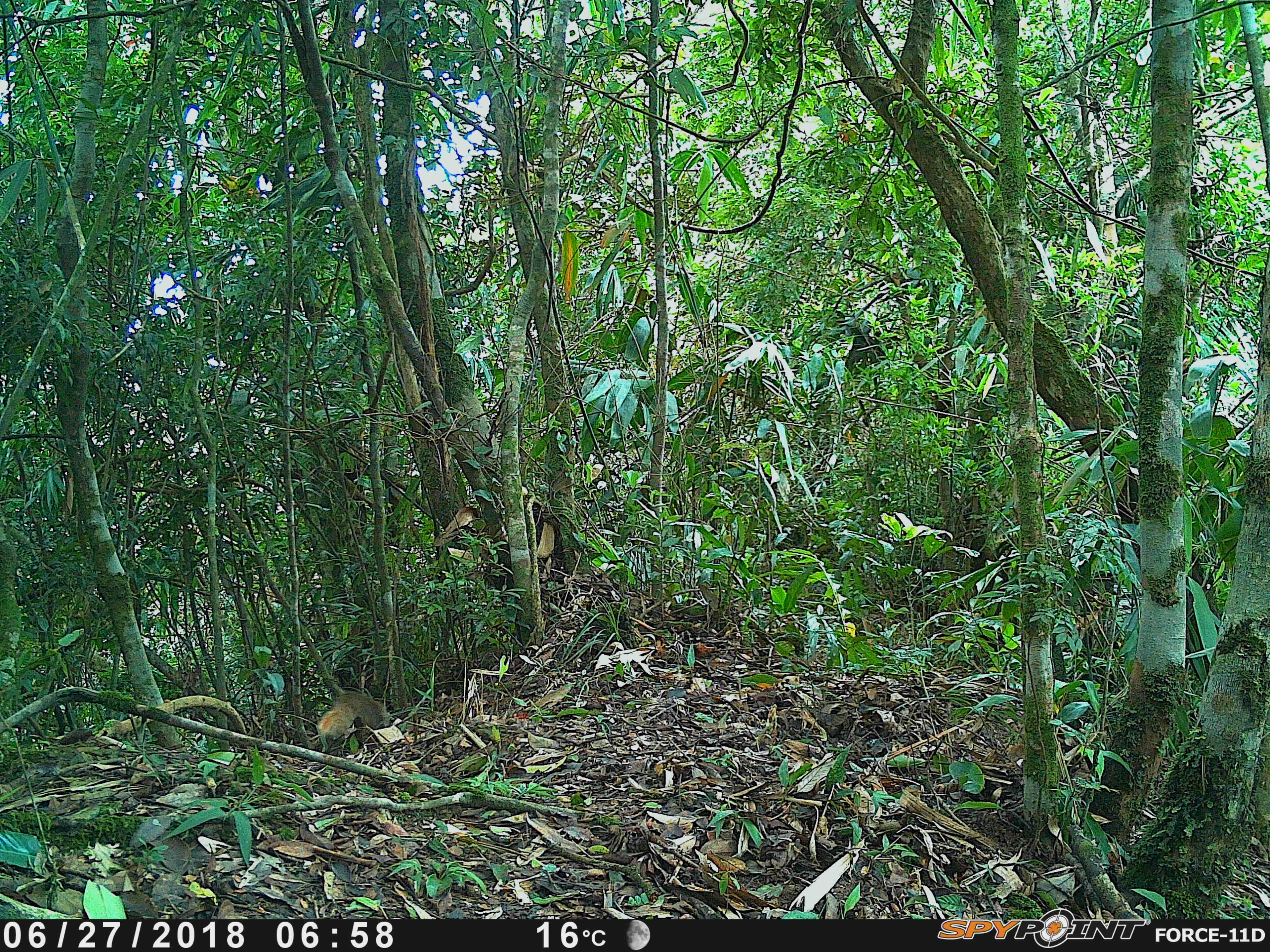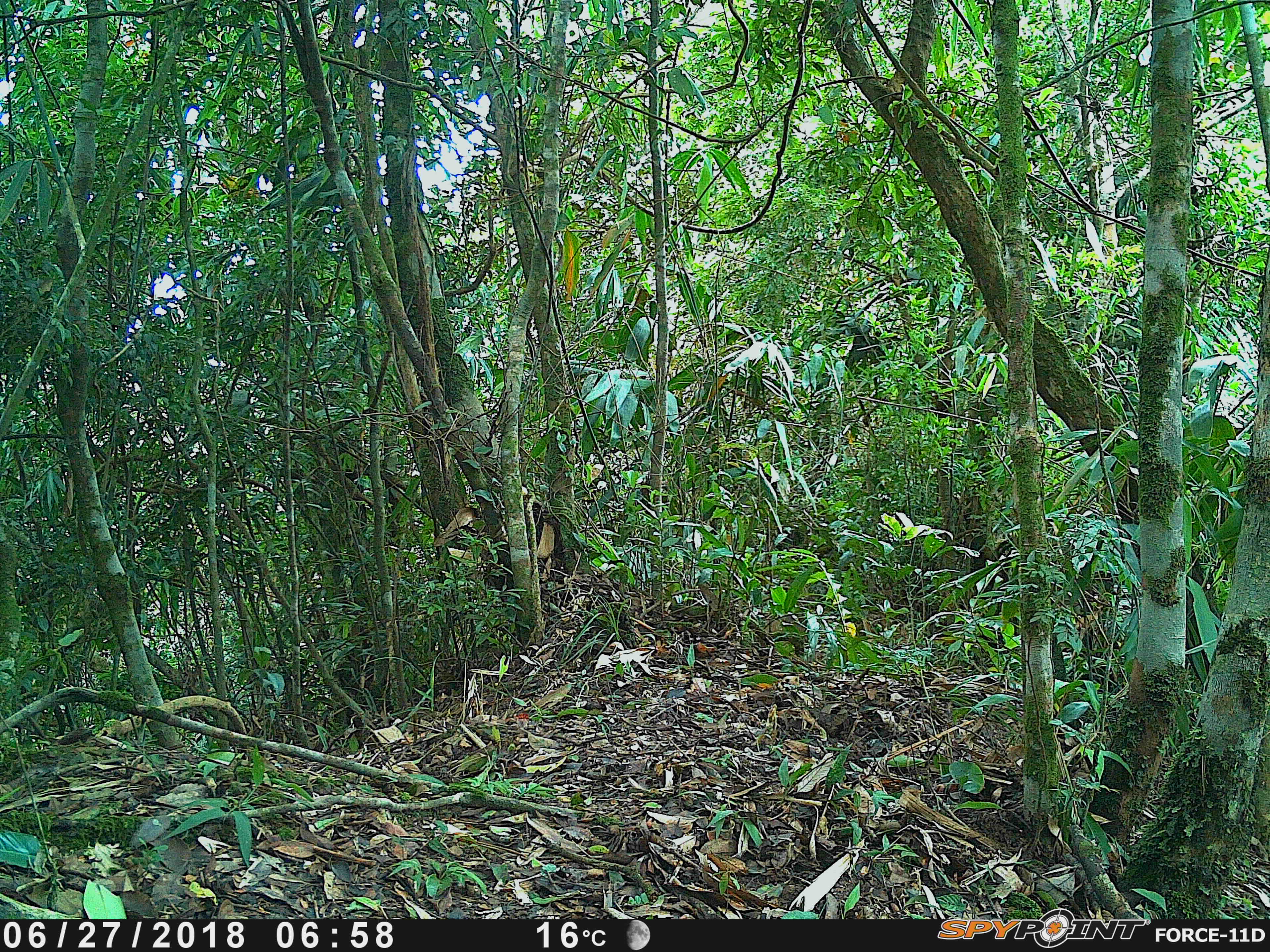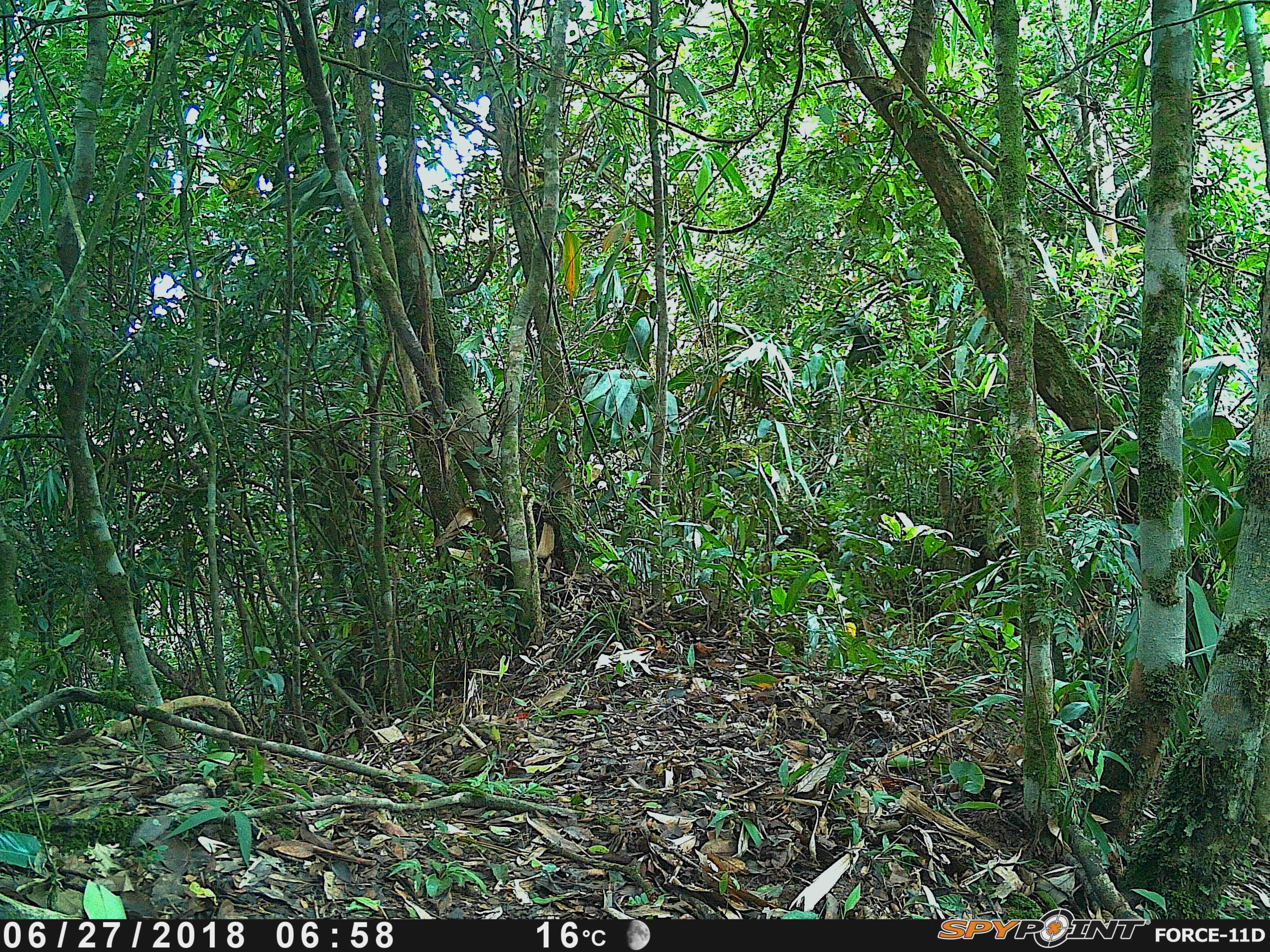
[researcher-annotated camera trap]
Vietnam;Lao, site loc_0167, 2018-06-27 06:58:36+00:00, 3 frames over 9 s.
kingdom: Animalia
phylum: Chordata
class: Mammalia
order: Carnivora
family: Herpestidae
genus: Urva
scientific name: Urva urva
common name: crab-eating mongoose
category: crab eating mongoose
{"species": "crab eating mongoose (crab-eating mongoose) (Urva urva)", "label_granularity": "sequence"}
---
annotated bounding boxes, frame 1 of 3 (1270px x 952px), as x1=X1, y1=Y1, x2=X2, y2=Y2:
crab eating mongoose: x1=319, y1=691, x2=391, y2=739